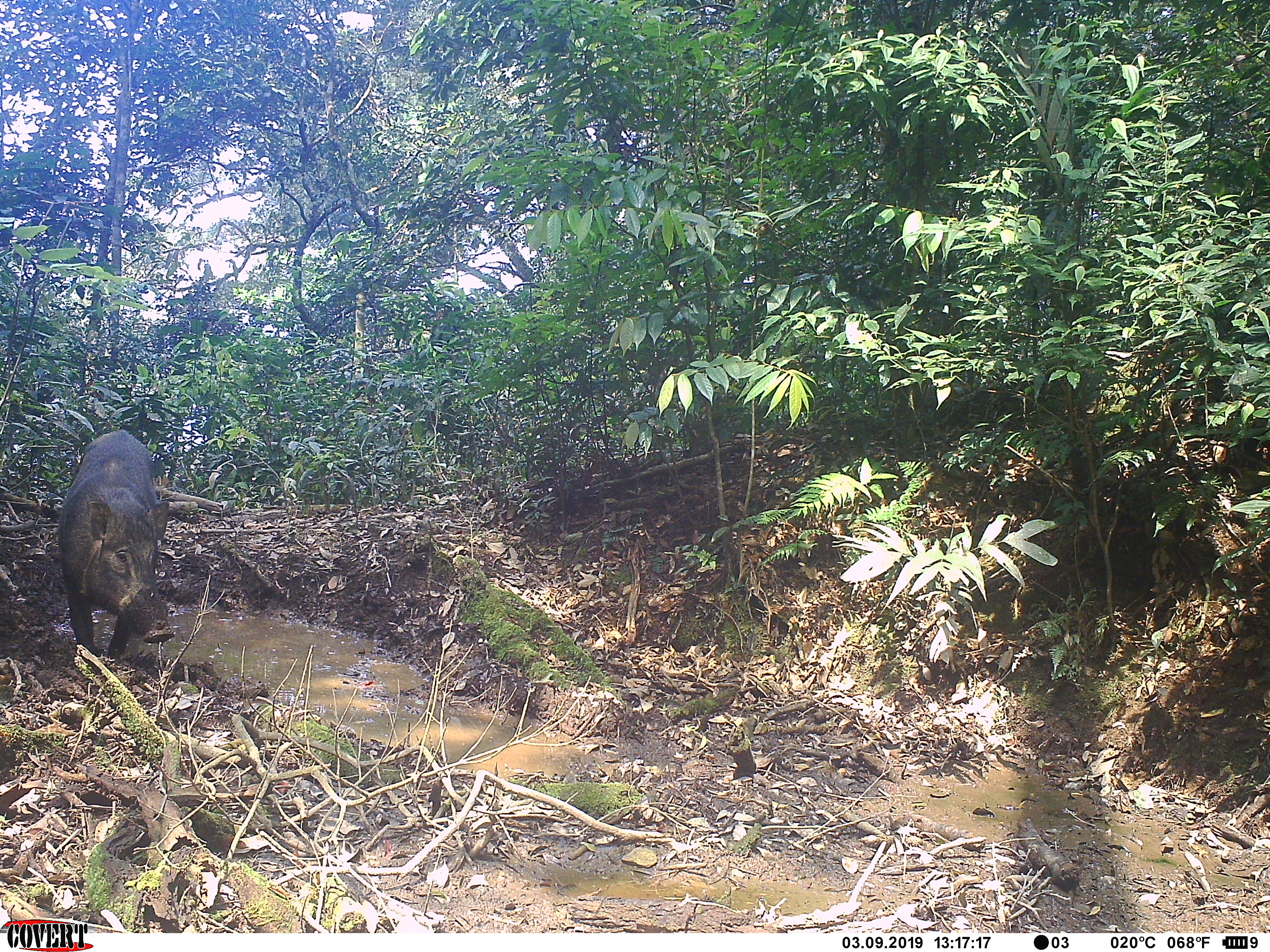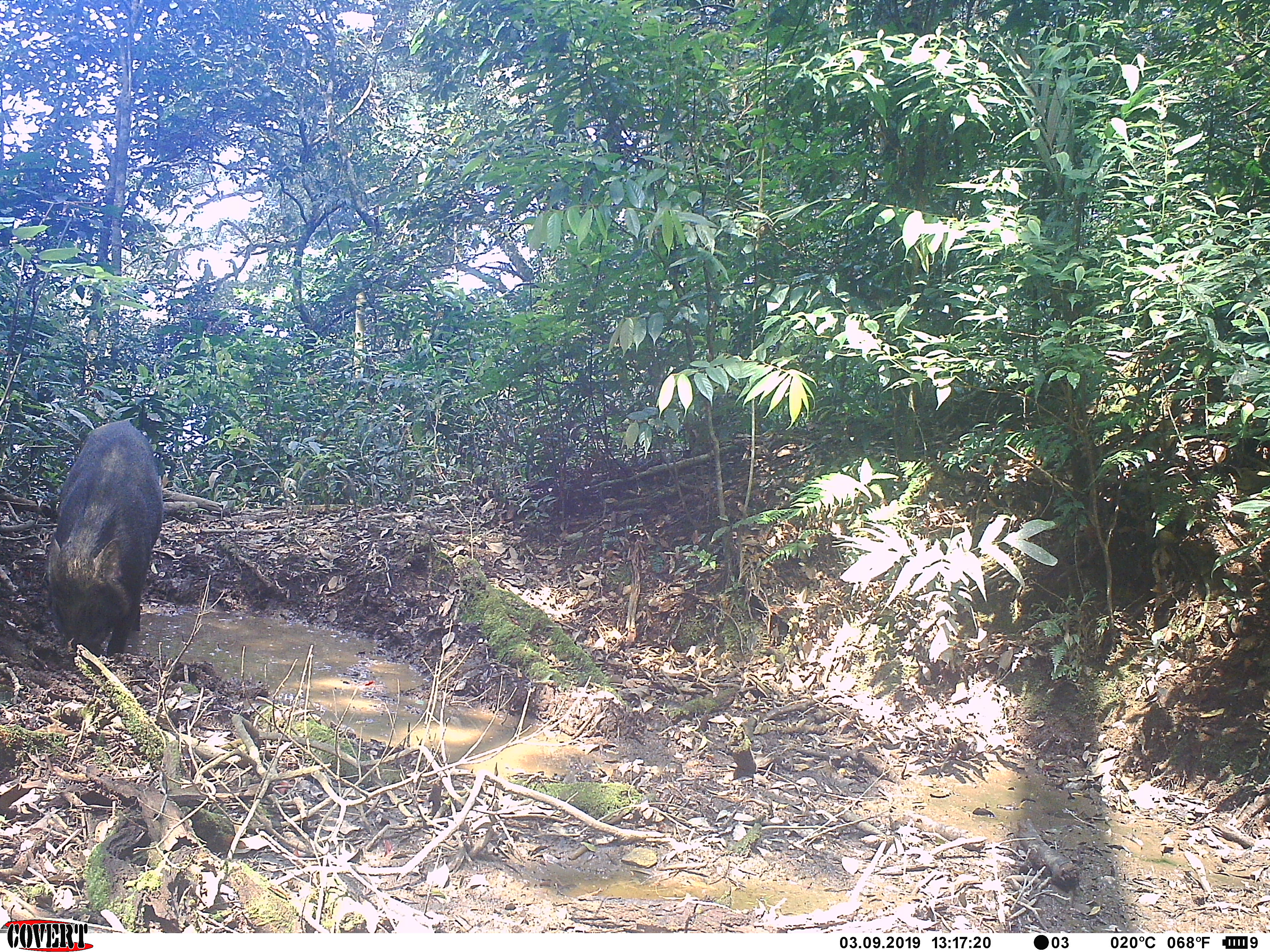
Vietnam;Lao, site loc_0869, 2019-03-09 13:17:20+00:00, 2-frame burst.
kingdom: Animalia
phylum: Chordata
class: Mammalia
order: Artiodactyla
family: Suidae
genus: Sus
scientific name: Sus scrofa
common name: eurasian wild pig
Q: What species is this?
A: Eurasian wild pig (Sus scrofa).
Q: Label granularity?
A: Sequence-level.